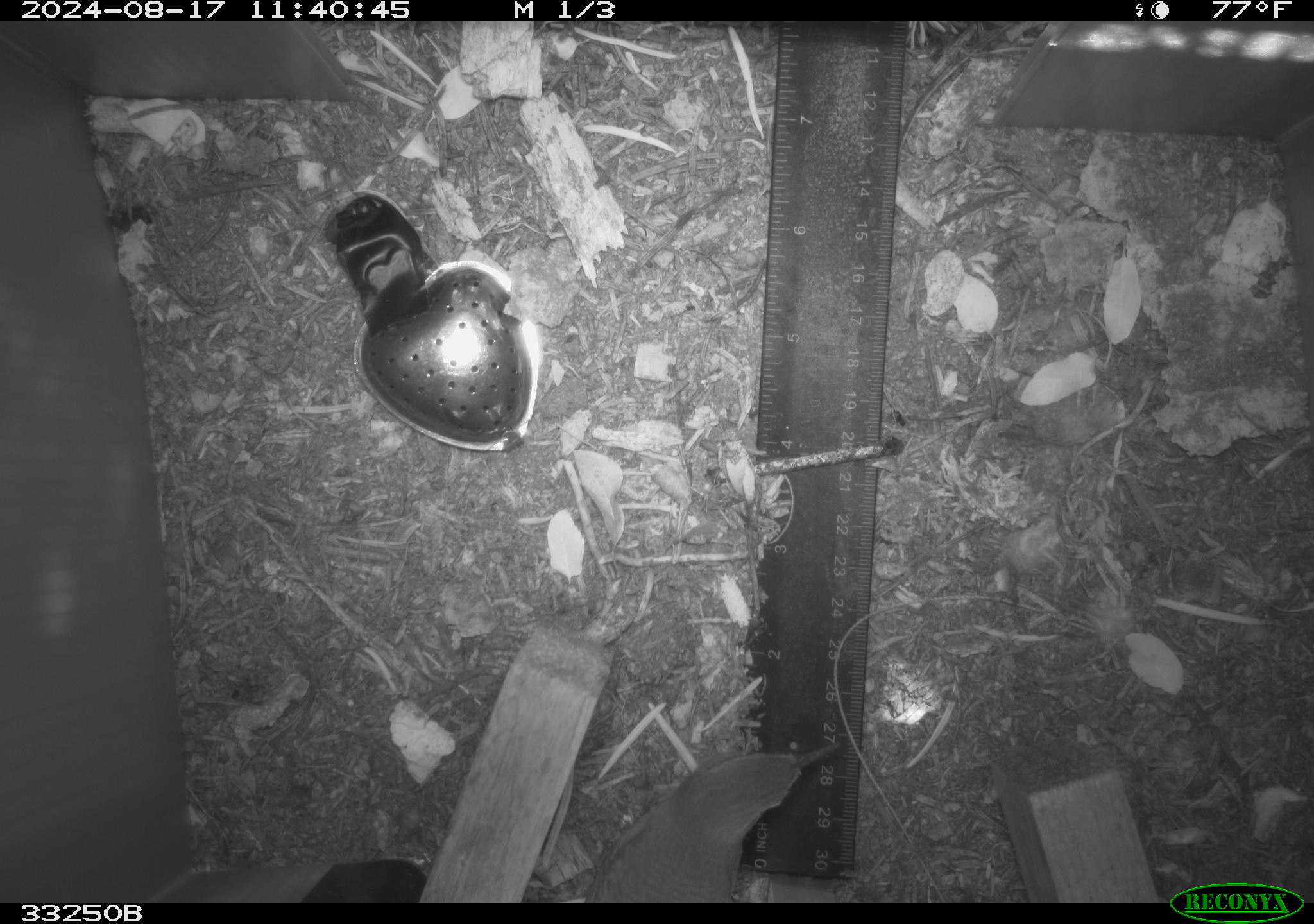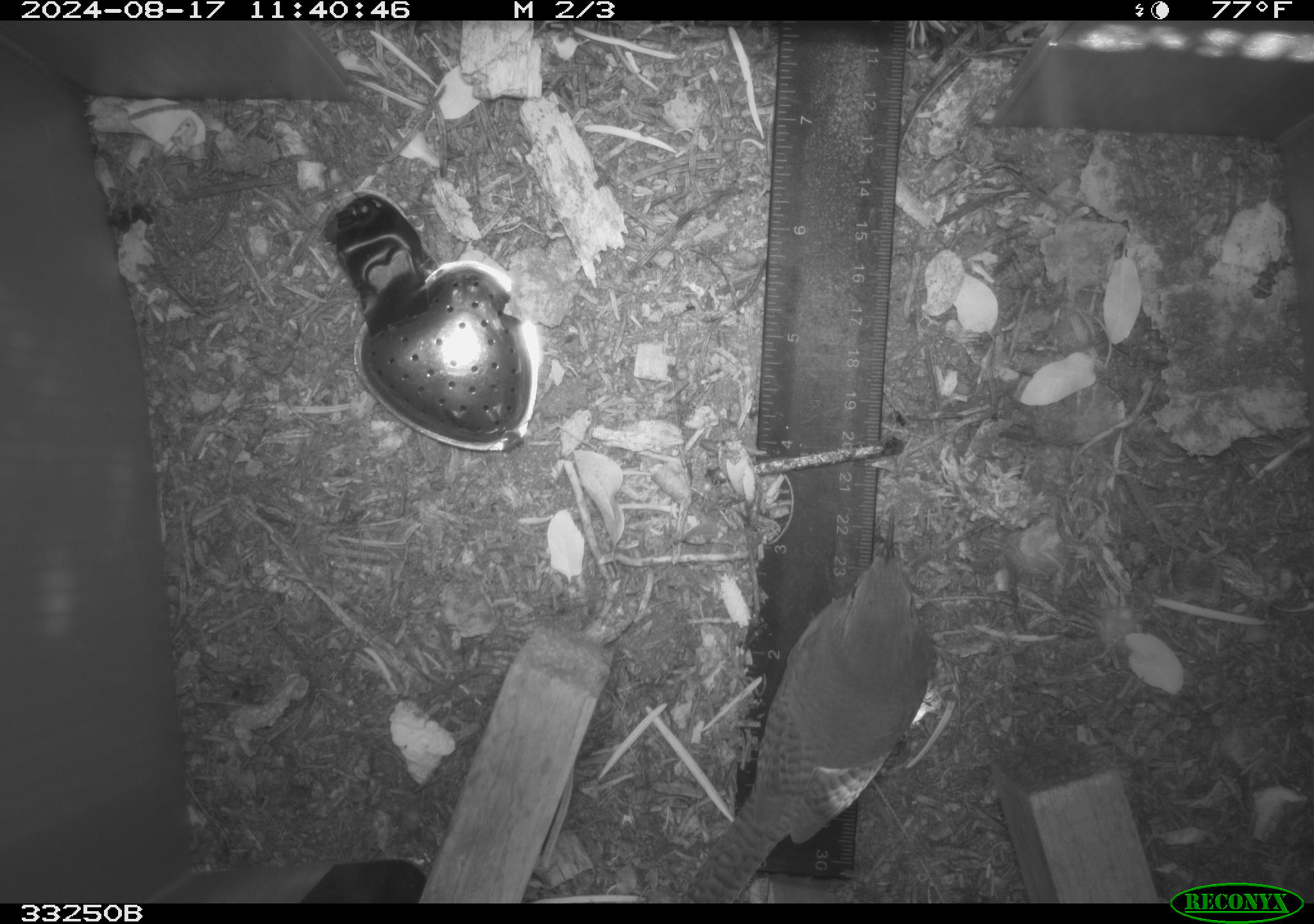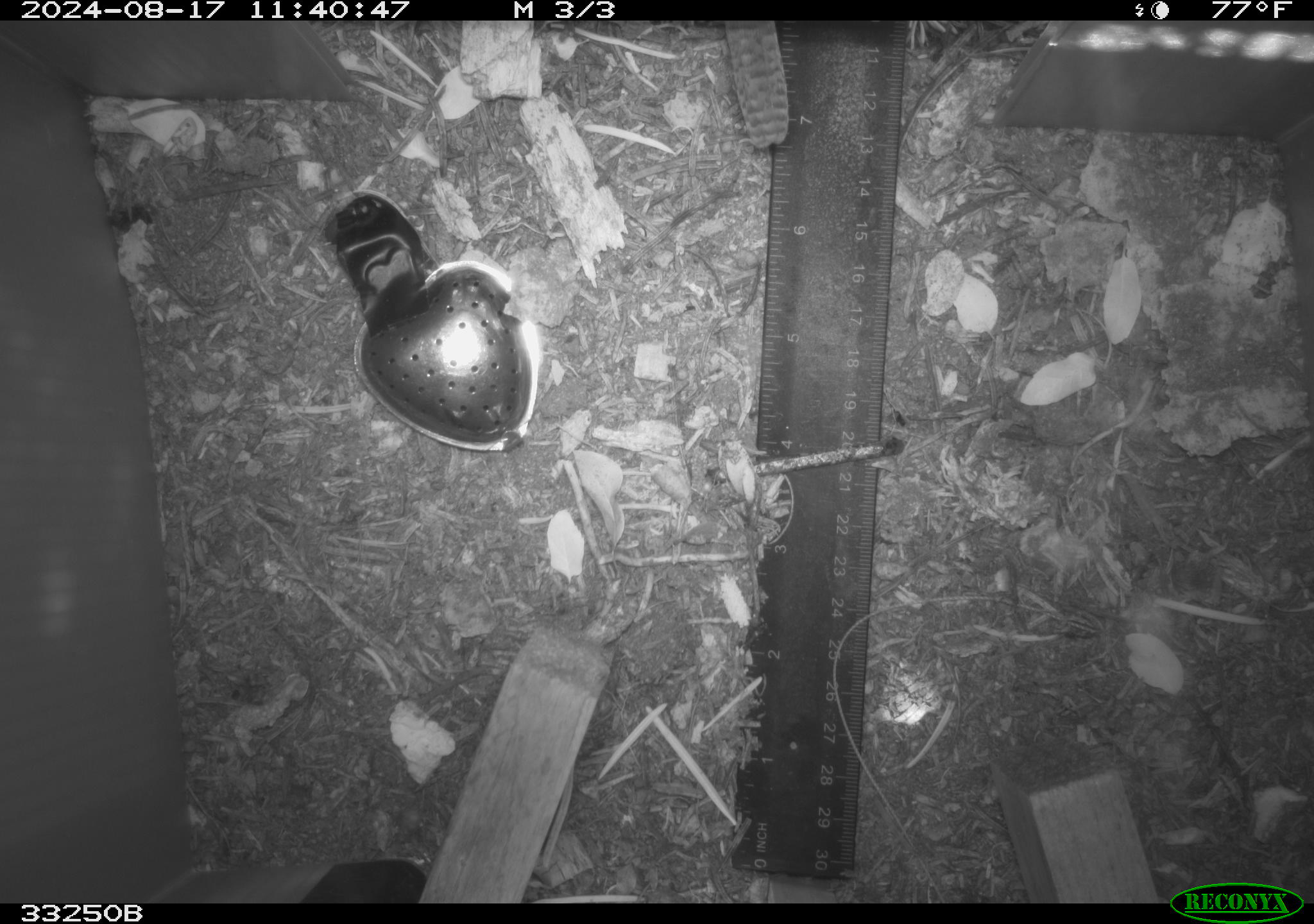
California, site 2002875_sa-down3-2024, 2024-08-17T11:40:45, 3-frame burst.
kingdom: Animalia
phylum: Chordata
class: Aves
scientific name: Aves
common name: bird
Bird (Aves).